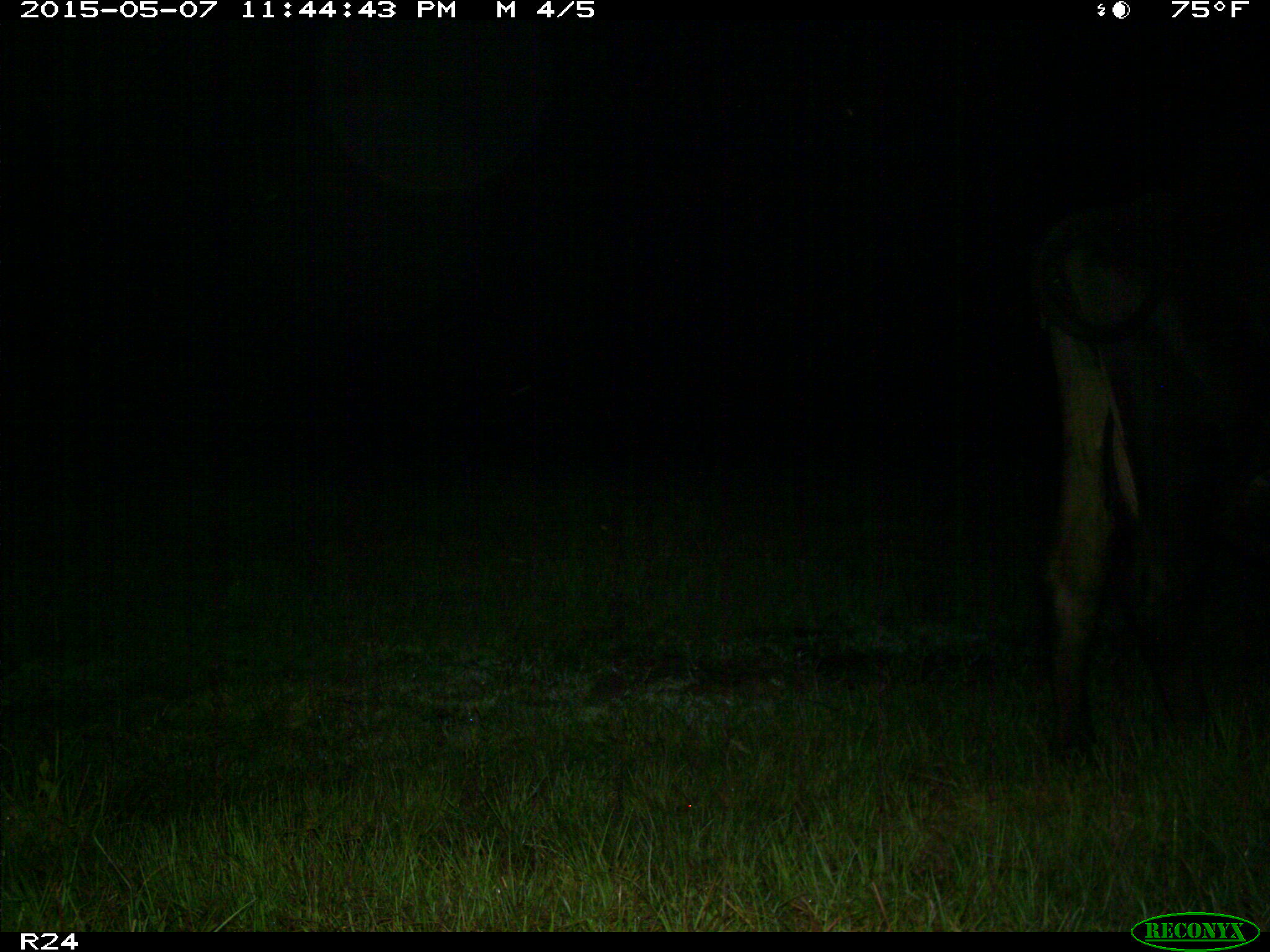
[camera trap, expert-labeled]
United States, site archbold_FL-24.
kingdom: Animalia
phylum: Chordata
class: Mammalia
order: Artiodactyla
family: Bovidae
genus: Bos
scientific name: Bos taurus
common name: domestic cow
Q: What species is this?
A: Bos taurus (domestic cow).